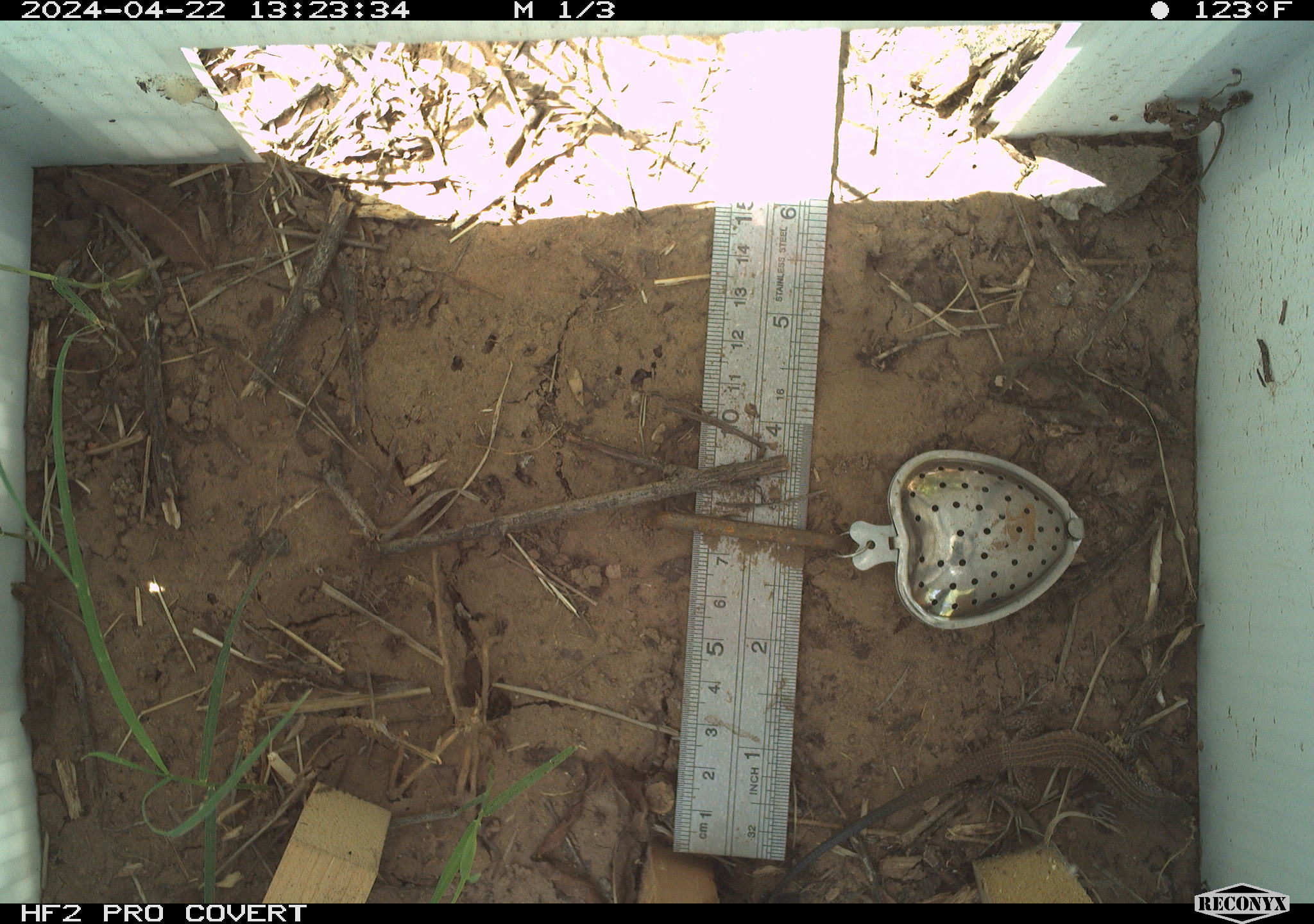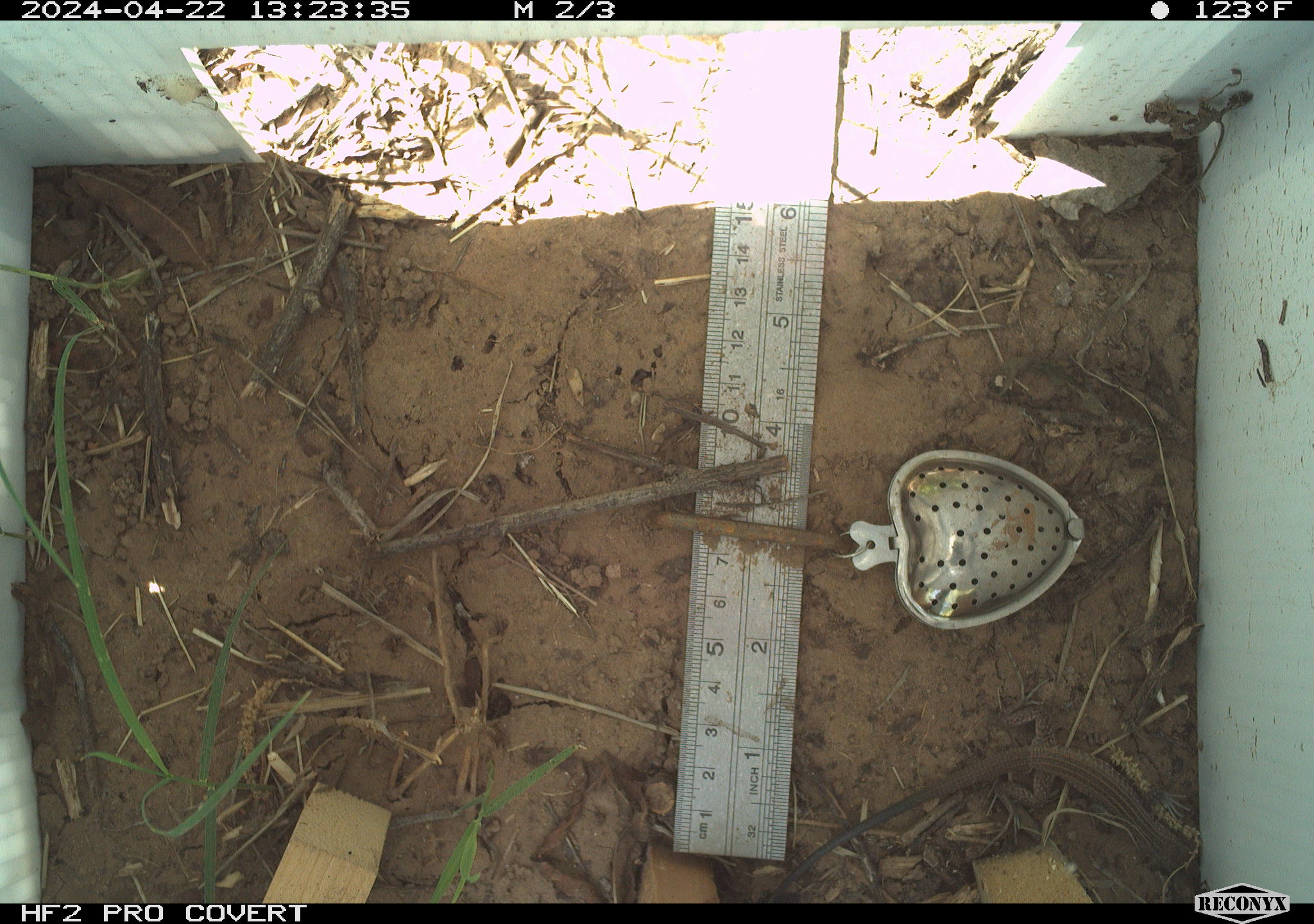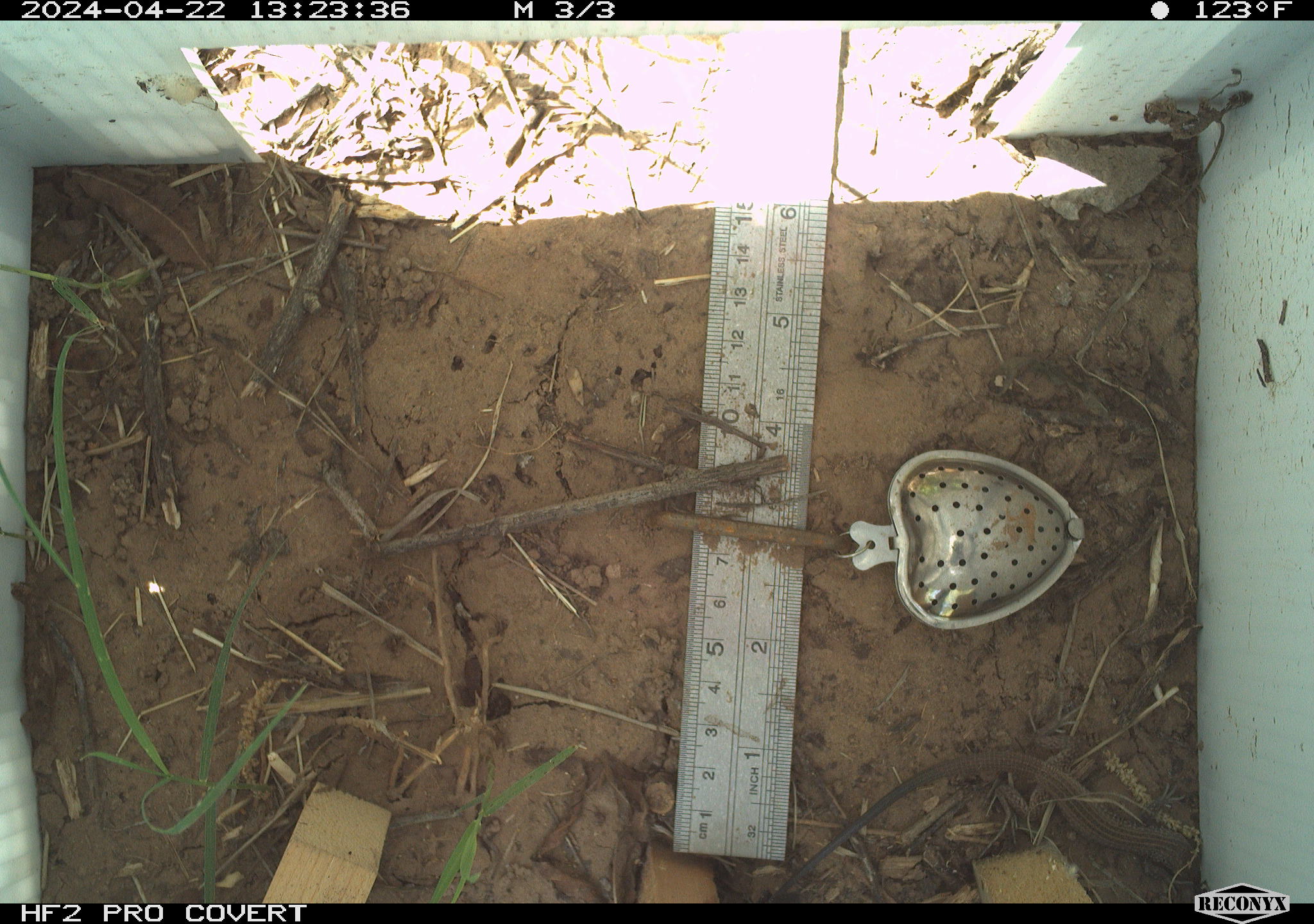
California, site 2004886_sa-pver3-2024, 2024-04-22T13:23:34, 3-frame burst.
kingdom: Animalia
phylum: Chordata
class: Reptilia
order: Squamata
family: Teiidae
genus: Aspidoscelis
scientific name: Aspidoscelis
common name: whiptail lizards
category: aspidoscelis species